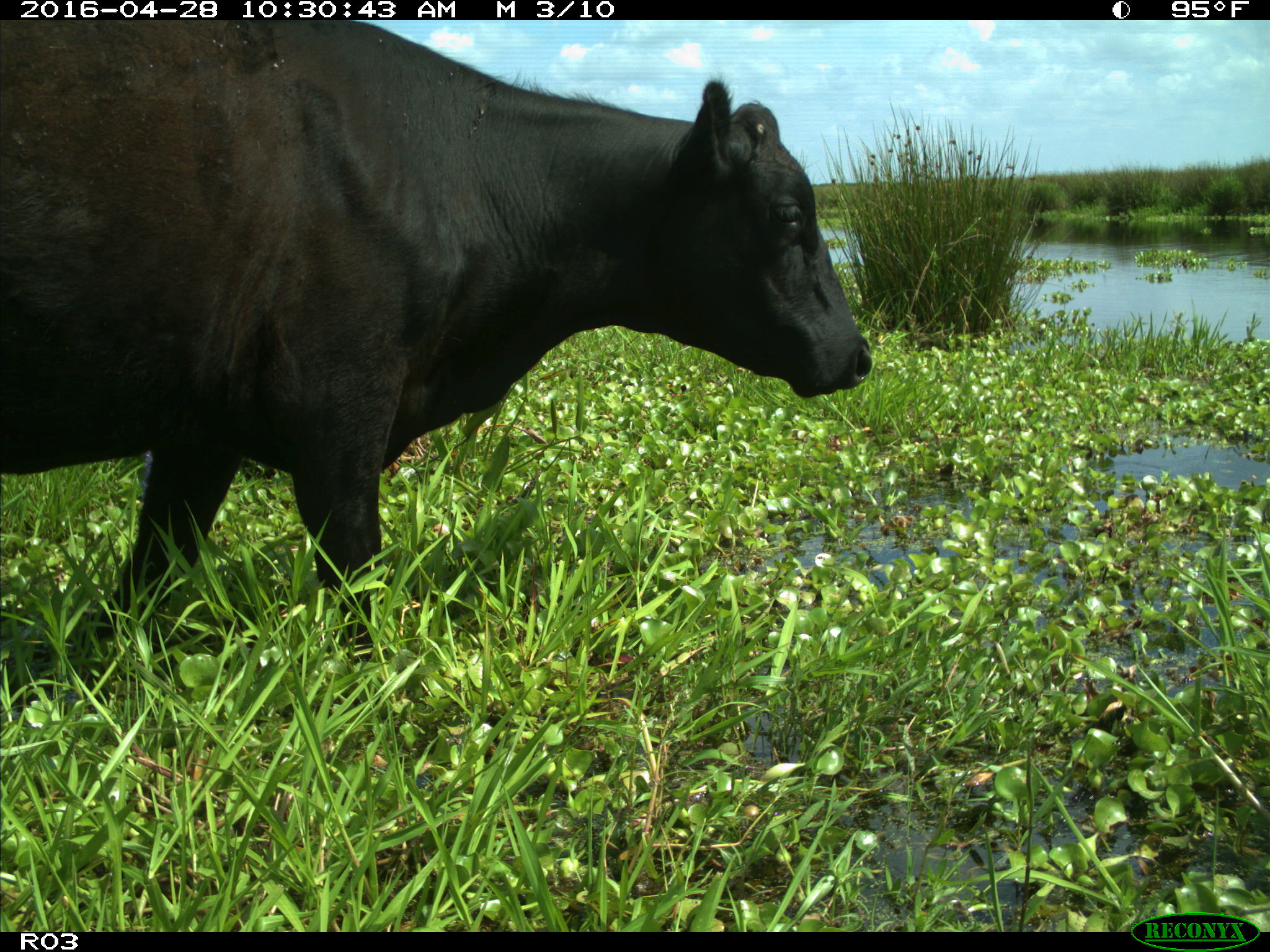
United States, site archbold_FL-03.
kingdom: Animalia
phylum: Chordata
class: Mammalia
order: Artiodactyla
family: Bovidae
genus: Bos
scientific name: Bos taurus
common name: domestic cow